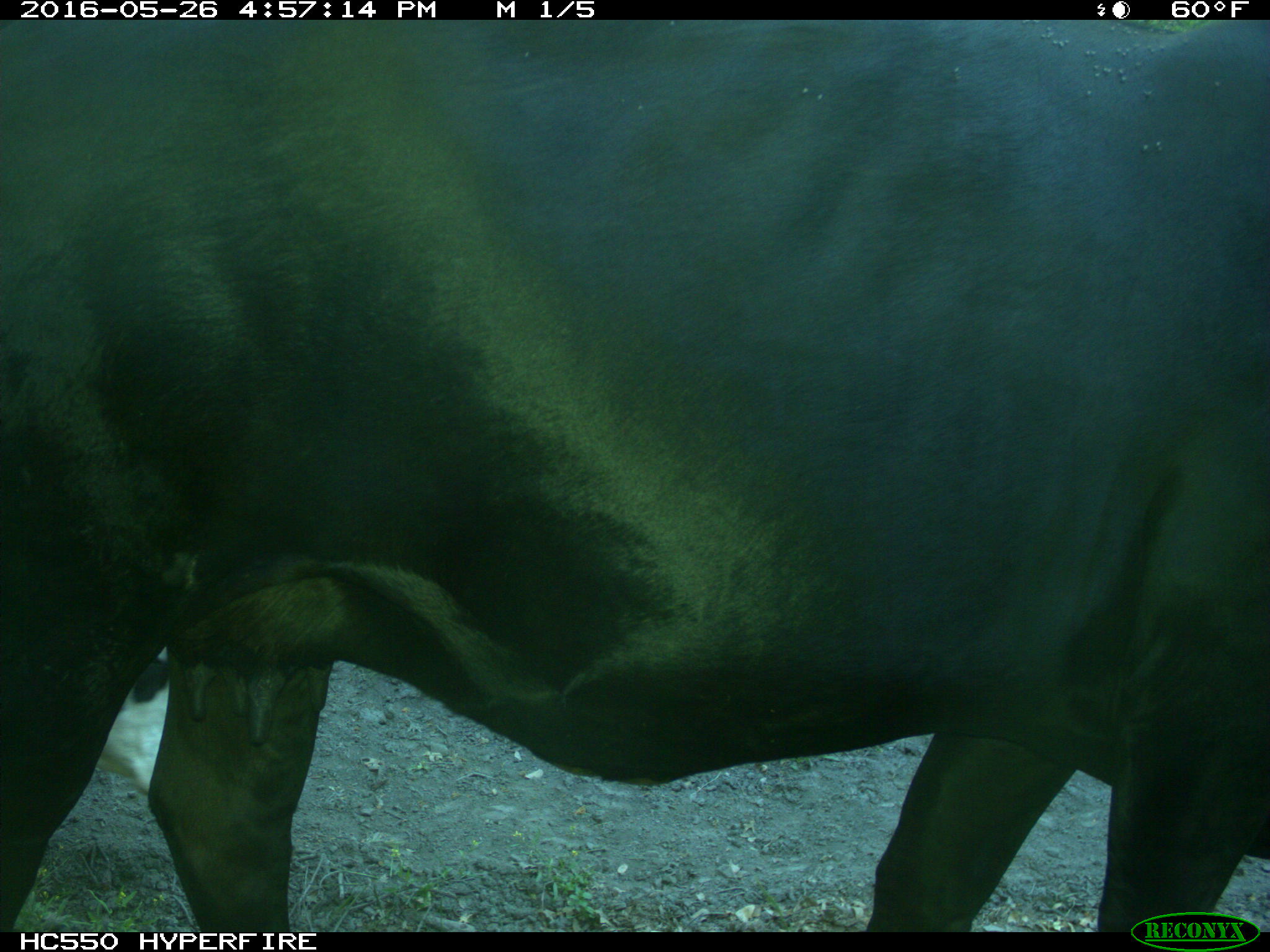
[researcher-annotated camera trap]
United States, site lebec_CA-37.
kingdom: Animalia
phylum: Chordata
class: Mammalia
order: Artiodactyla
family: Bovidae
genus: Bos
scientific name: Bos taurus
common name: domestic cow